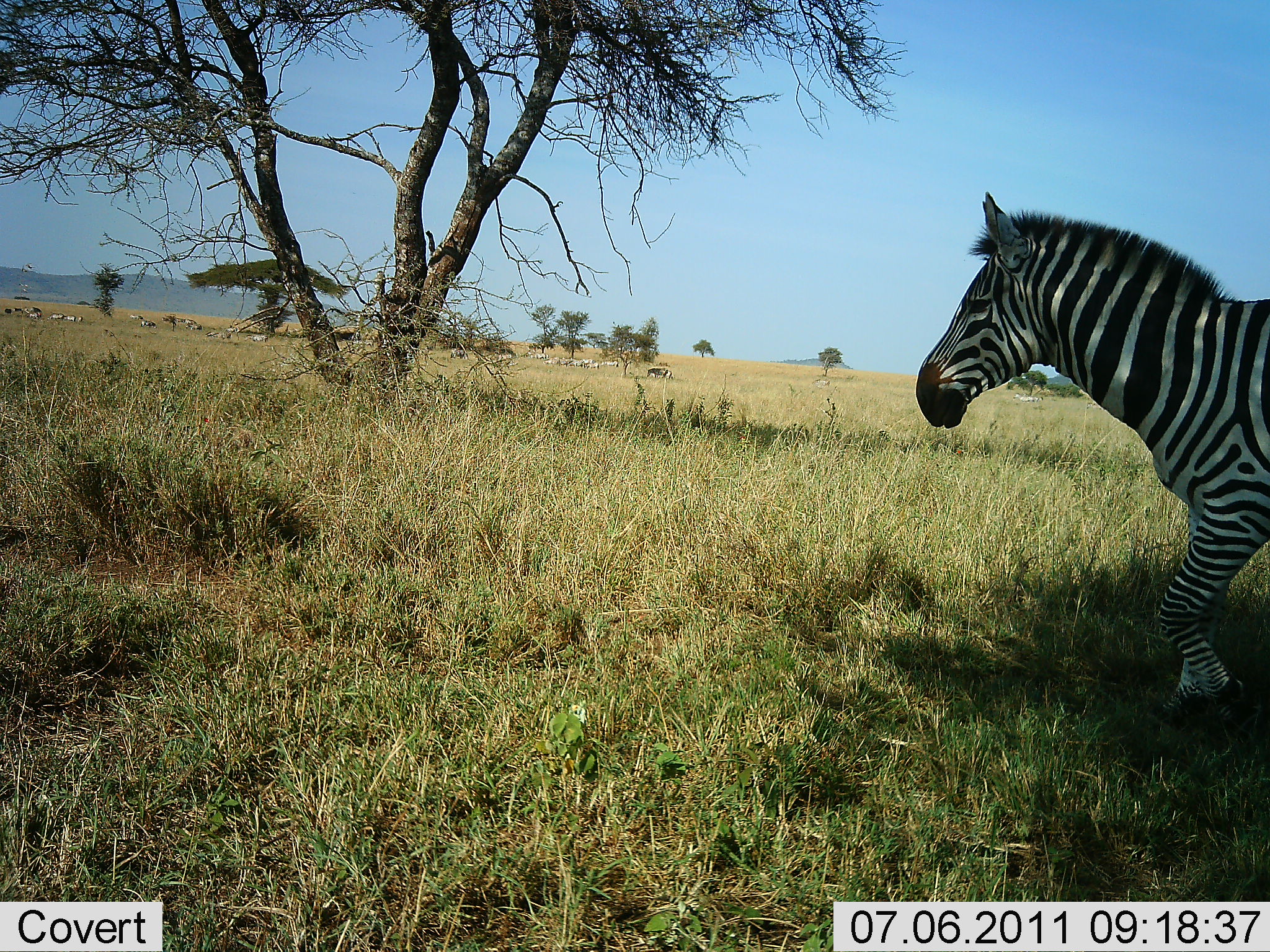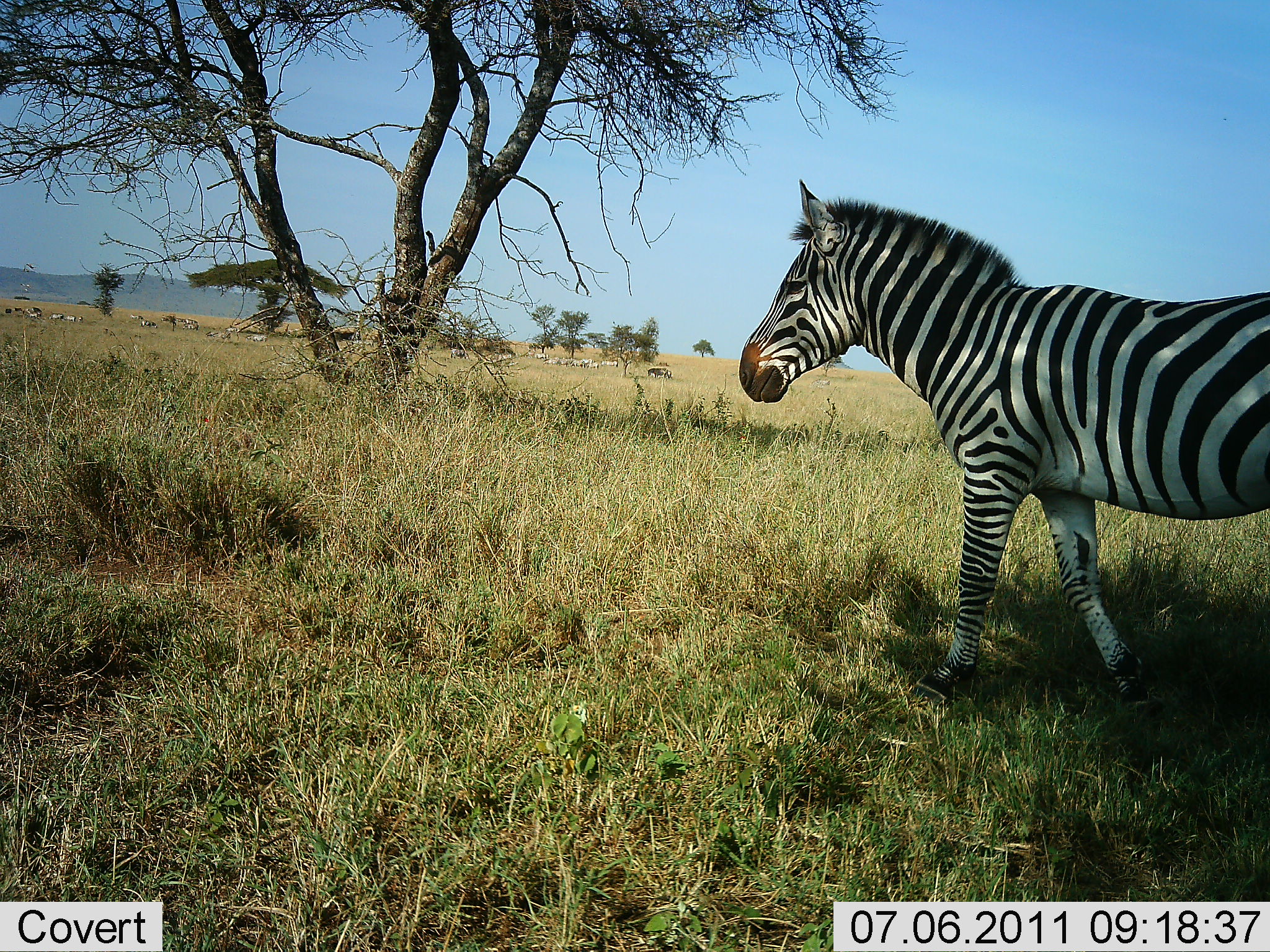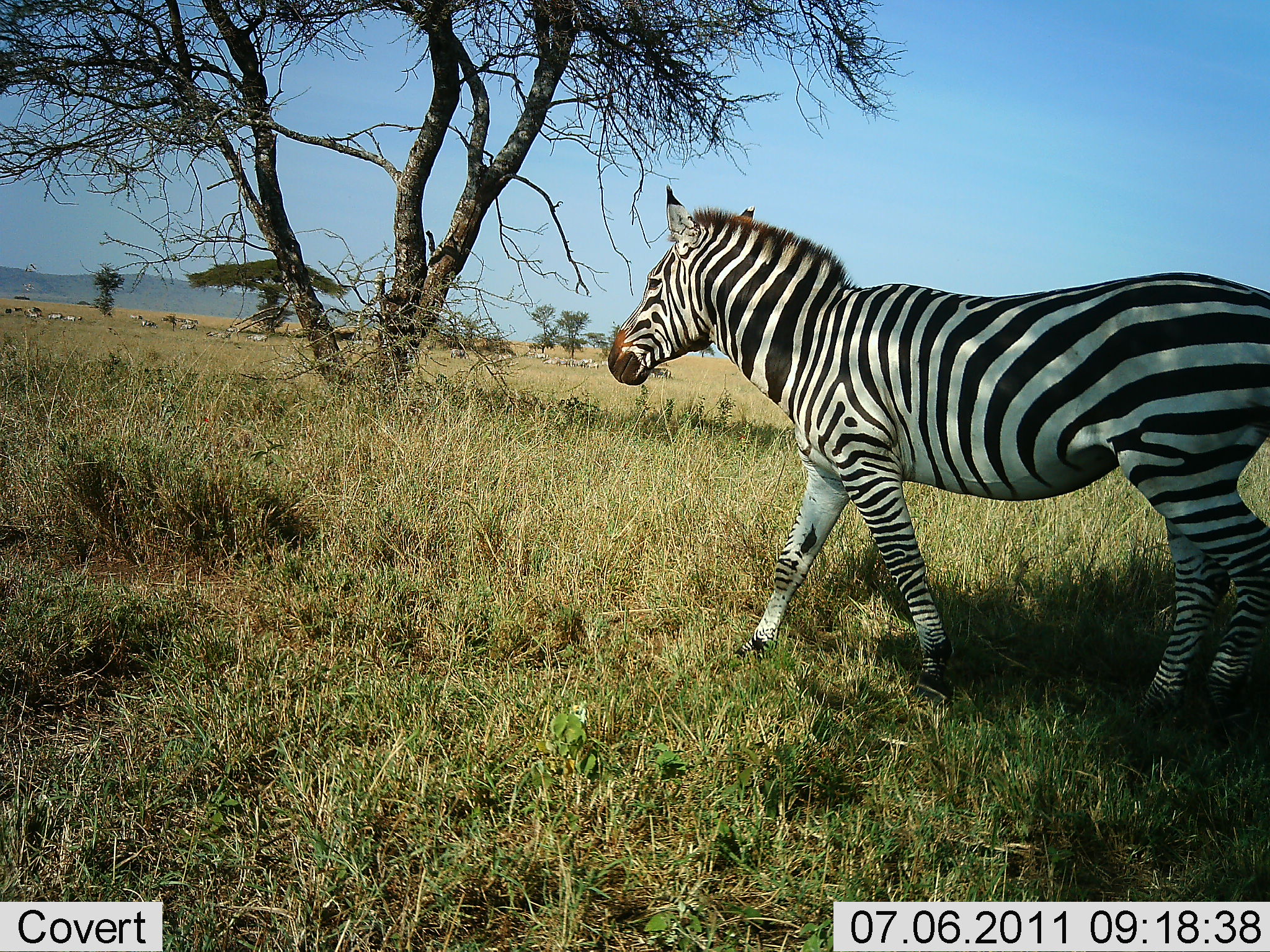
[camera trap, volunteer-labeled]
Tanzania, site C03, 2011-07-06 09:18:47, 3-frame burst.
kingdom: Animalia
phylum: Chordata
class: Mammalia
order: Perissodactyla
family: Equidae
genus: Equus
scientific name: Equus quagga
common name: plains zebra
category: zebra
Zebra (plains zebra) (Equus quagga), count 1. Behavior (volunteer vote fractions): standing 17%, resting 0%, moving 100%, interacting 0%. Young present (vote fraction): 0%. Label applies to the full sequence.